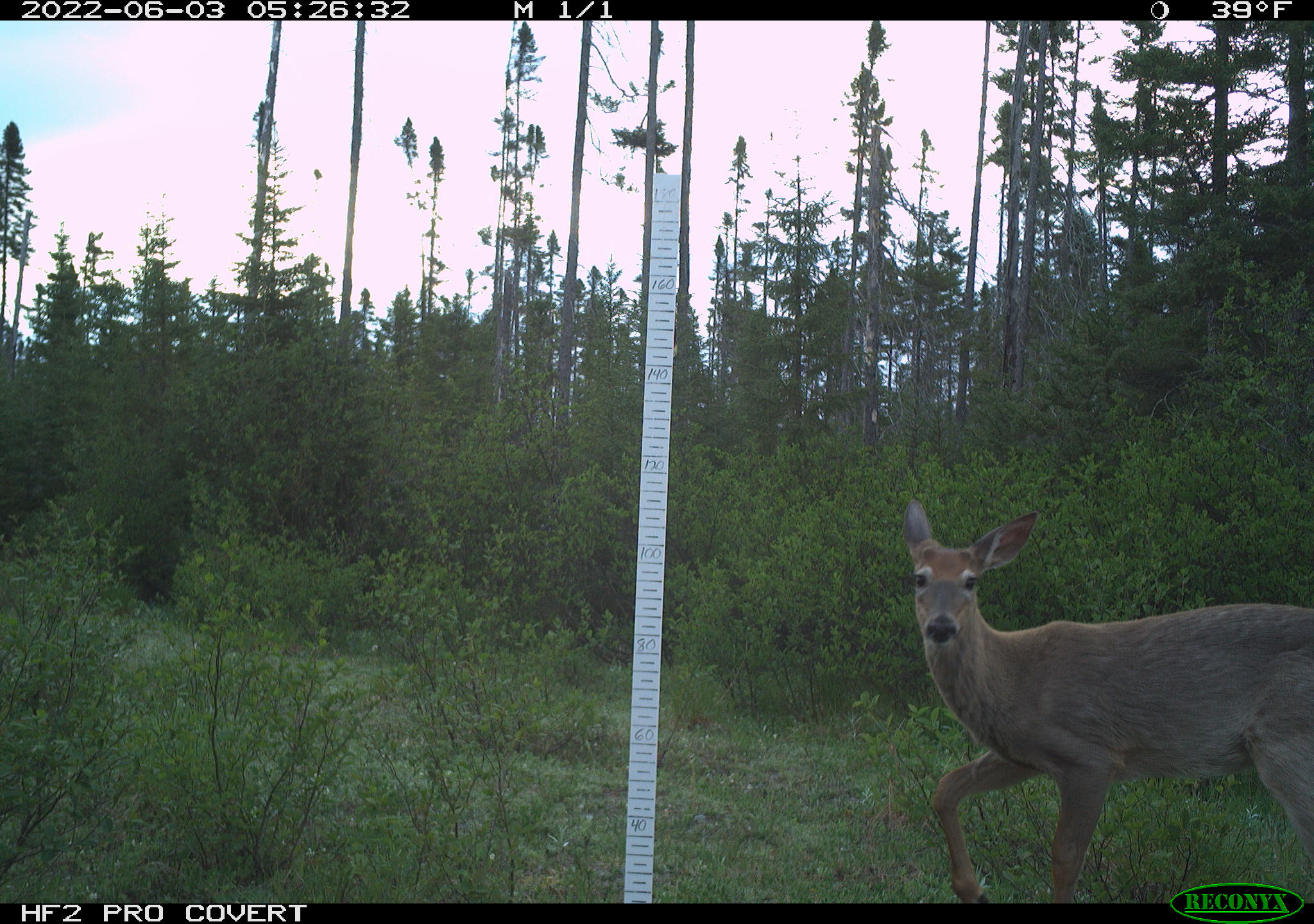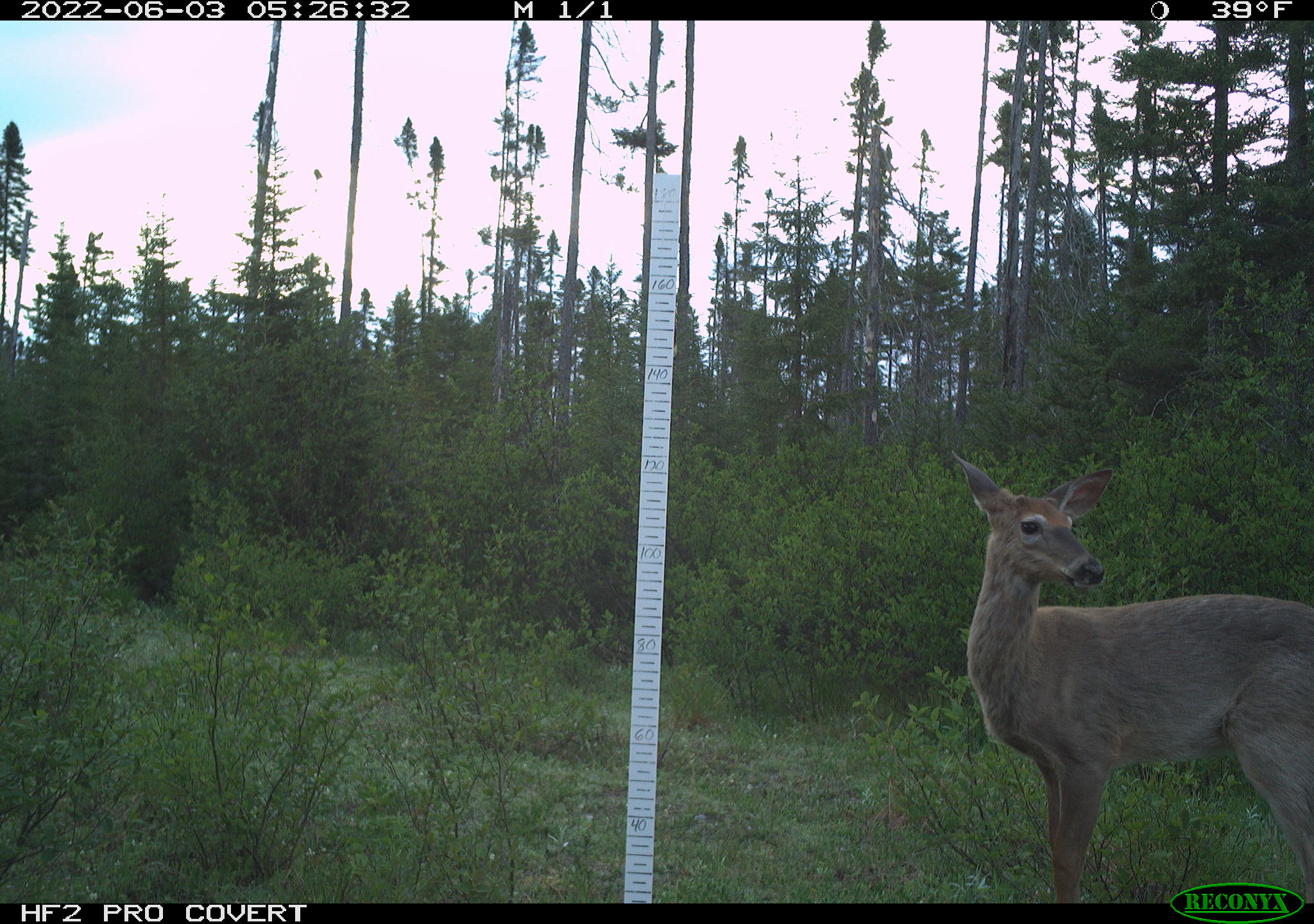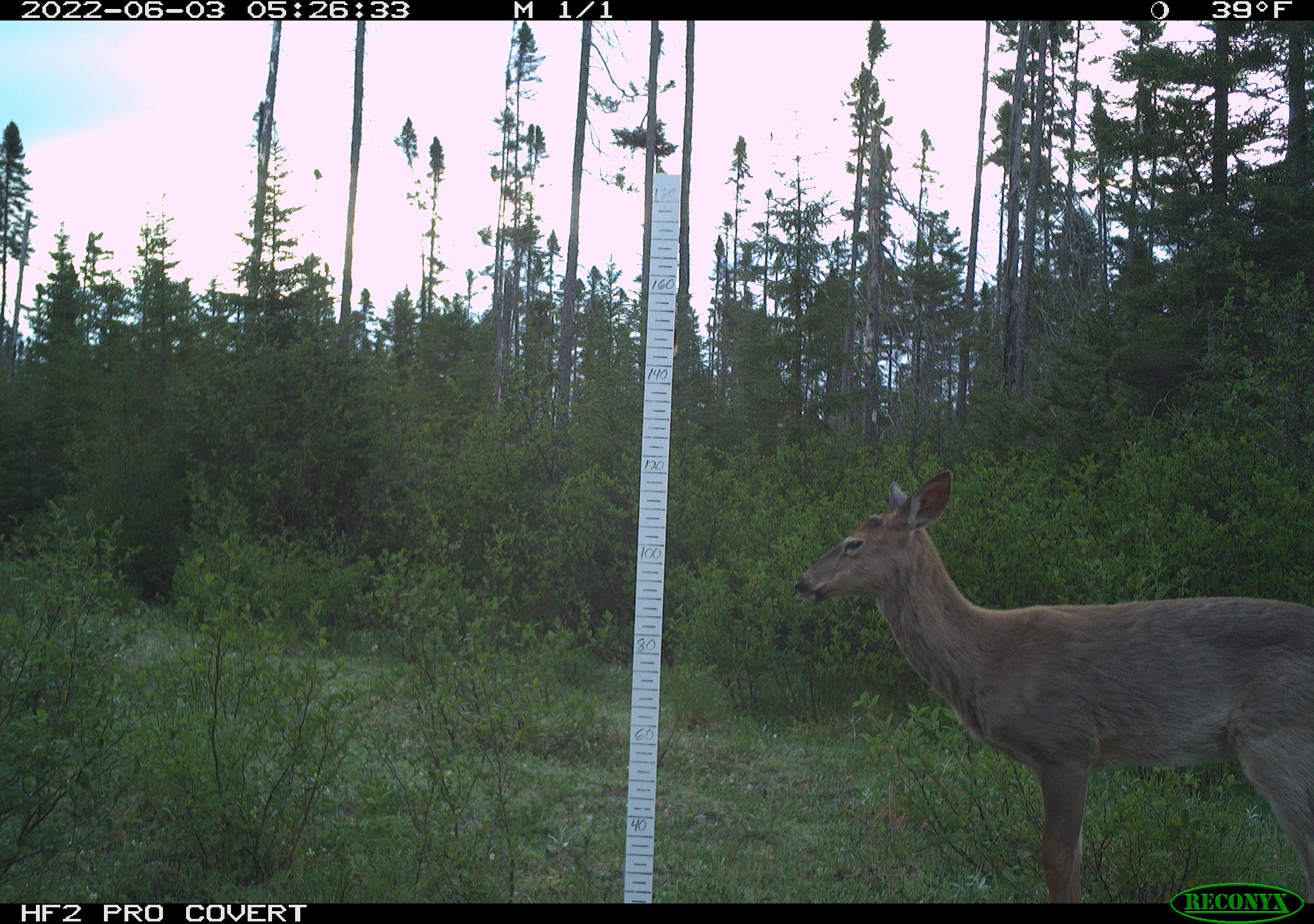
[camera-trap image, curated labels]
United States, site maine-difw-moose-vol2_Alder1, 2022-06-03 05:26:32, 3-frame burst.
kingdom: Animalia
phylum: Chordata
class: Mammalia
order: Artiodactyla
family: Cervidae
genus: Odocoileus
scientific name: Odocoileus virginianus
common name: white-tailed deer